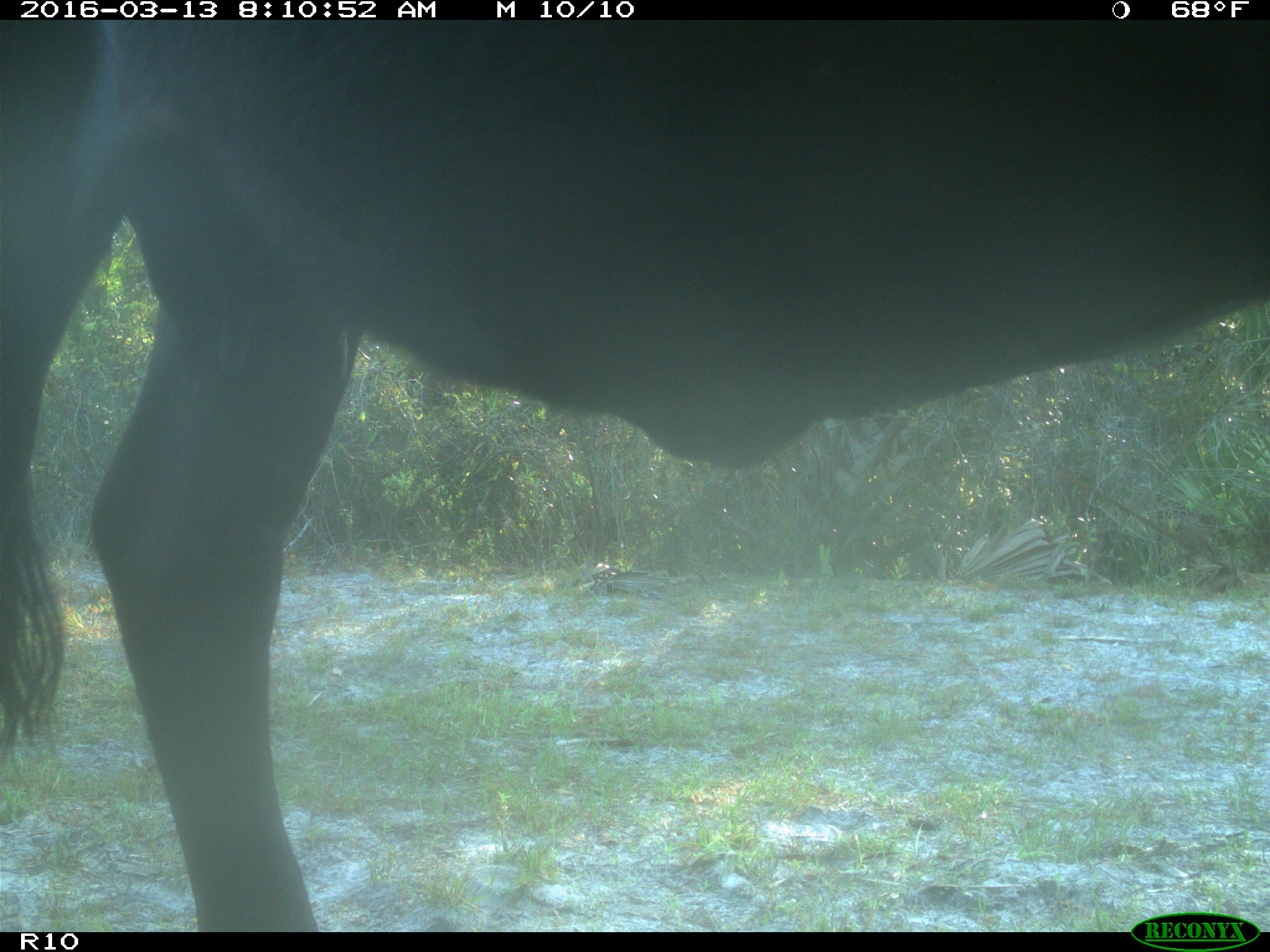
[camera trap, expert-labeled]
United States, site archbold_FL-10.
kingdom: Animalia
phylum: Chordata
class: Mammalia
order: Artiodactyla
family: Bovidae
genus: Bos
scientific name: Bos taurus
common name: domestic cow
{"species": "Bos taurus (domestic cow)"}